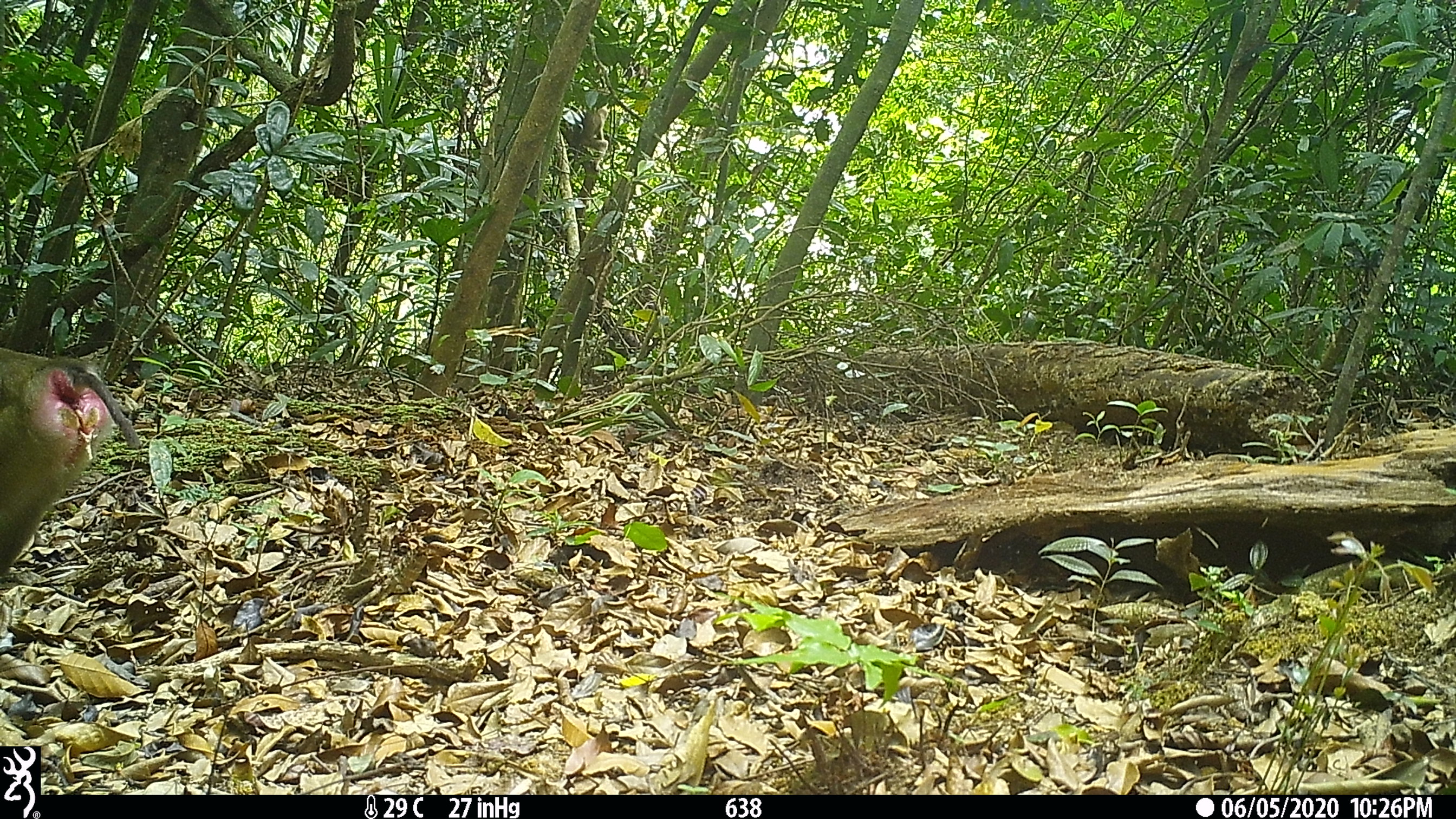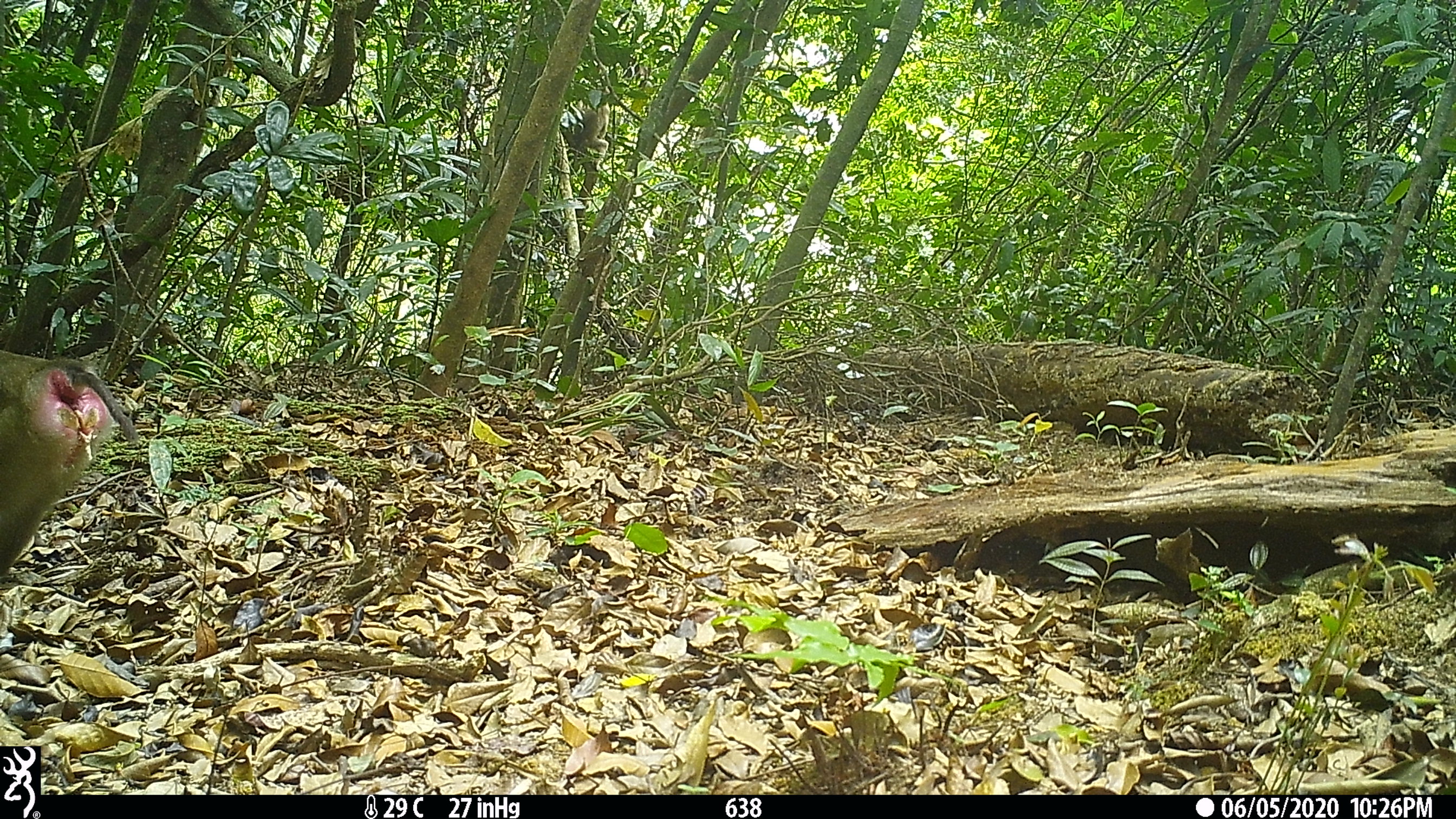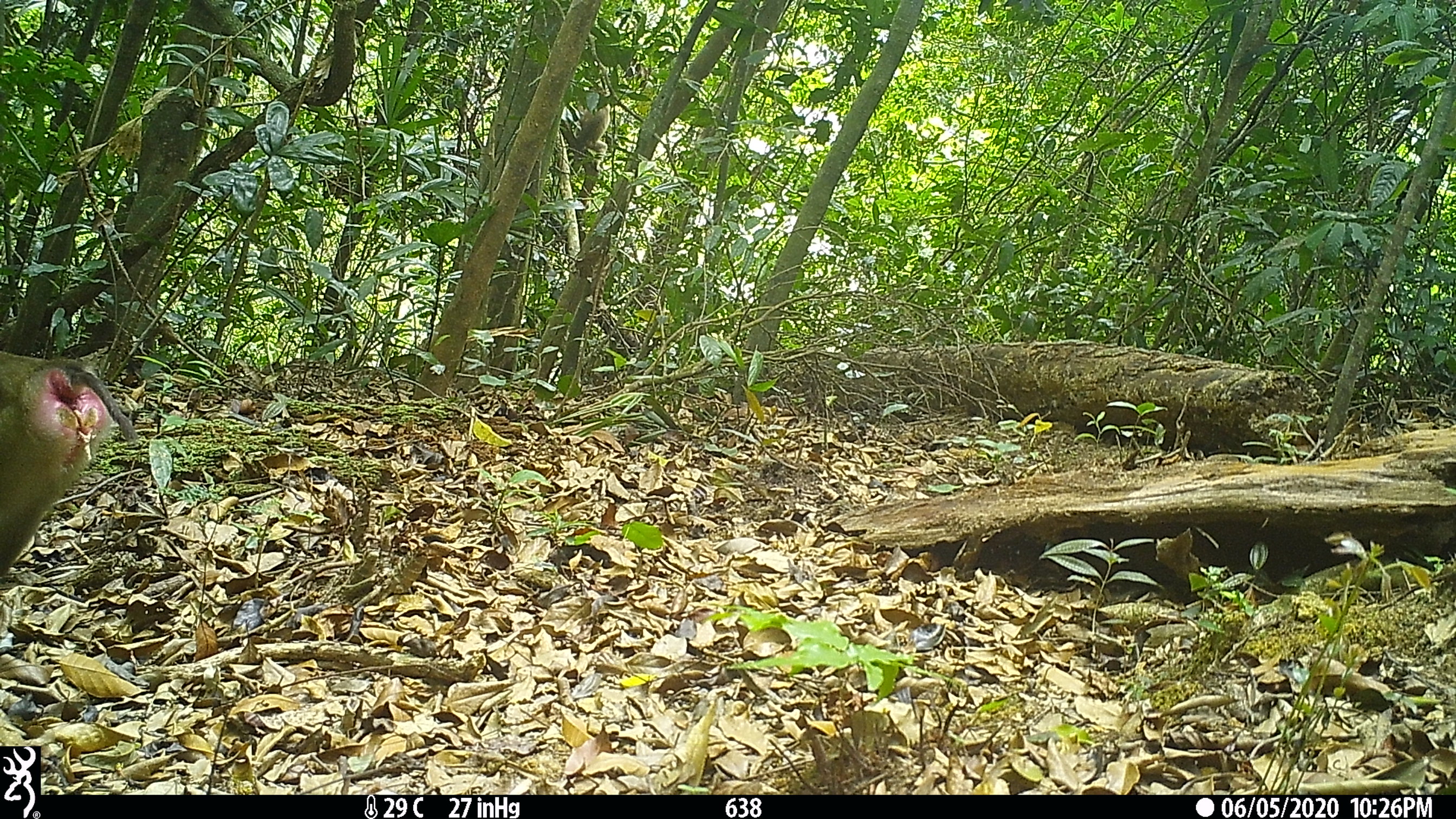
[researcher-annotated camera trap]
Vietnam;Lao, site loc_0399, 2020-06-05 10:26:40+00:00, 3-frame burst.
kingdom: Animalia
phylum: Chordata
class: Mammalia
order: Primates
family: Cercopithecidae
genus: Macaca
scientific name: Macaca nemestrina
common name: pig-tailed macaque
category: pig tailed macaque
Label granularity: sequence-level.